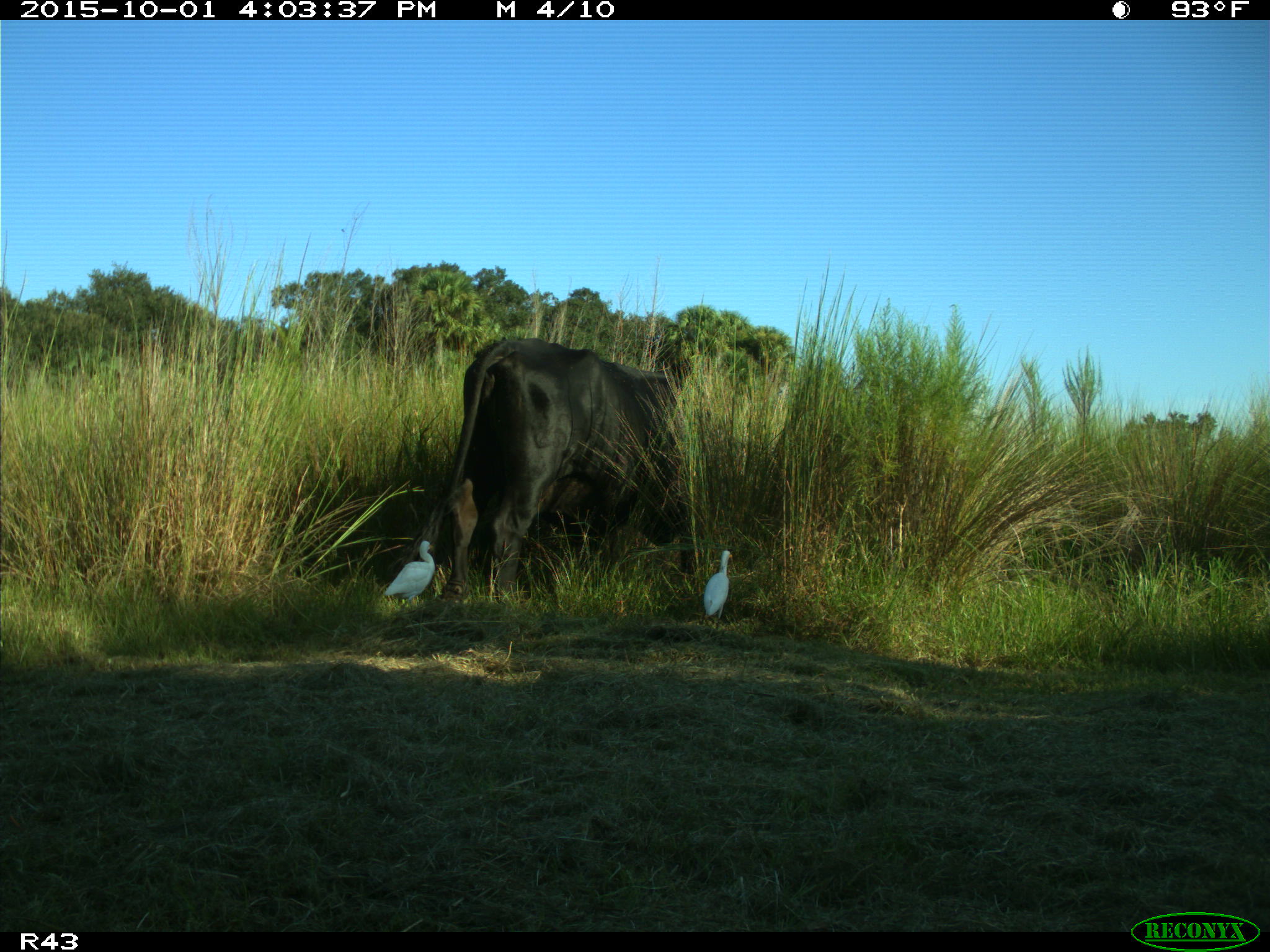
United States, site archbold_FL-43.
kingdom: Animalia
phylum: Chordata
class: Mammalia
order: Artiodactyla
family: Bovidae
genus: Bos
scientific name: Bos taurus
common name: domestic cow